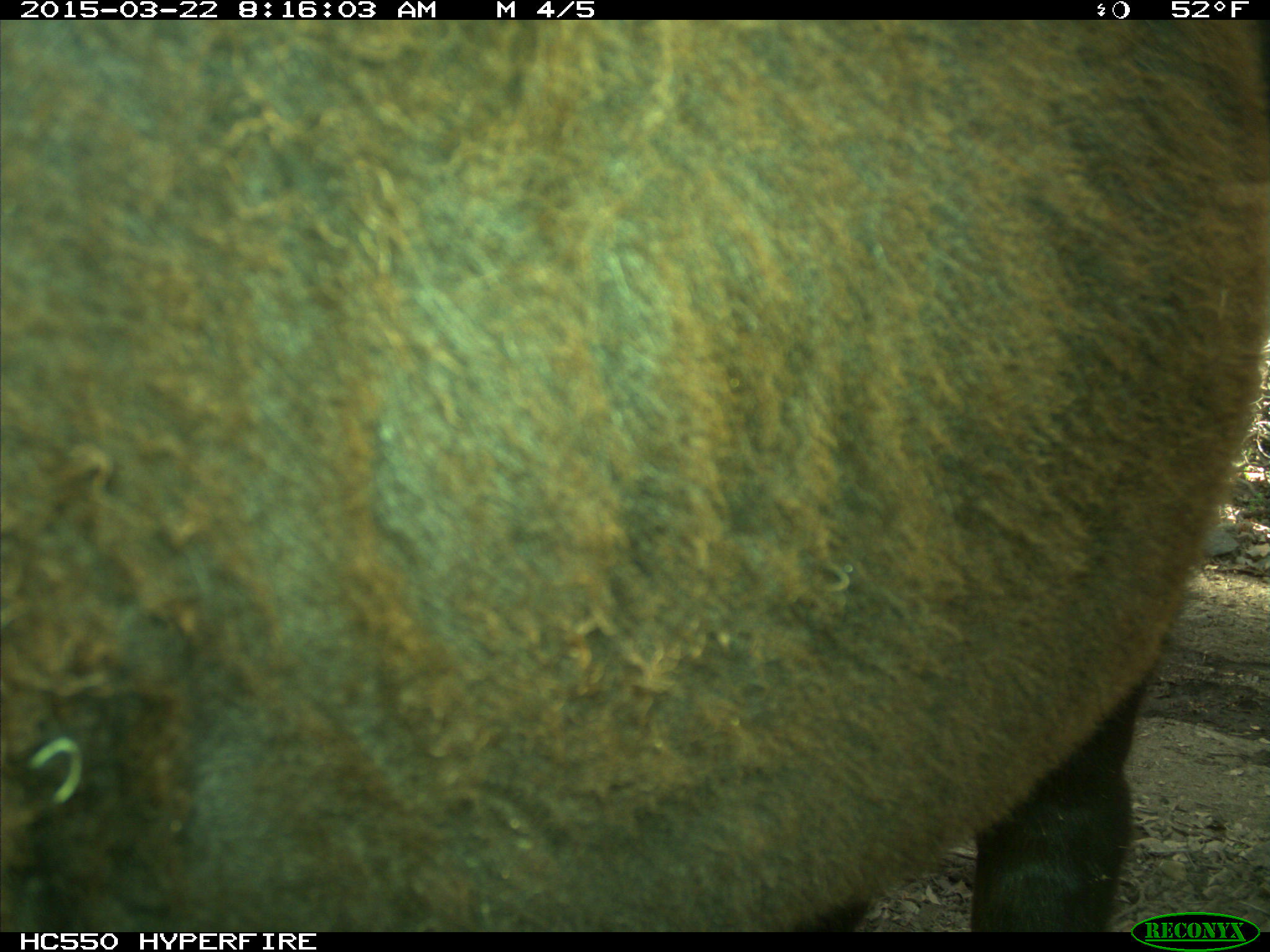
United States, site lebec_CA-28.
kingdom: Animalia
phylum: Chordata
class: Mammalia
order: Artiodactyla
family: Bovidae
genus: Bos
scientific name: Bos taurus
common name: domestic cow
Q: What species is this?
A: Bos taurus (domestic cow).